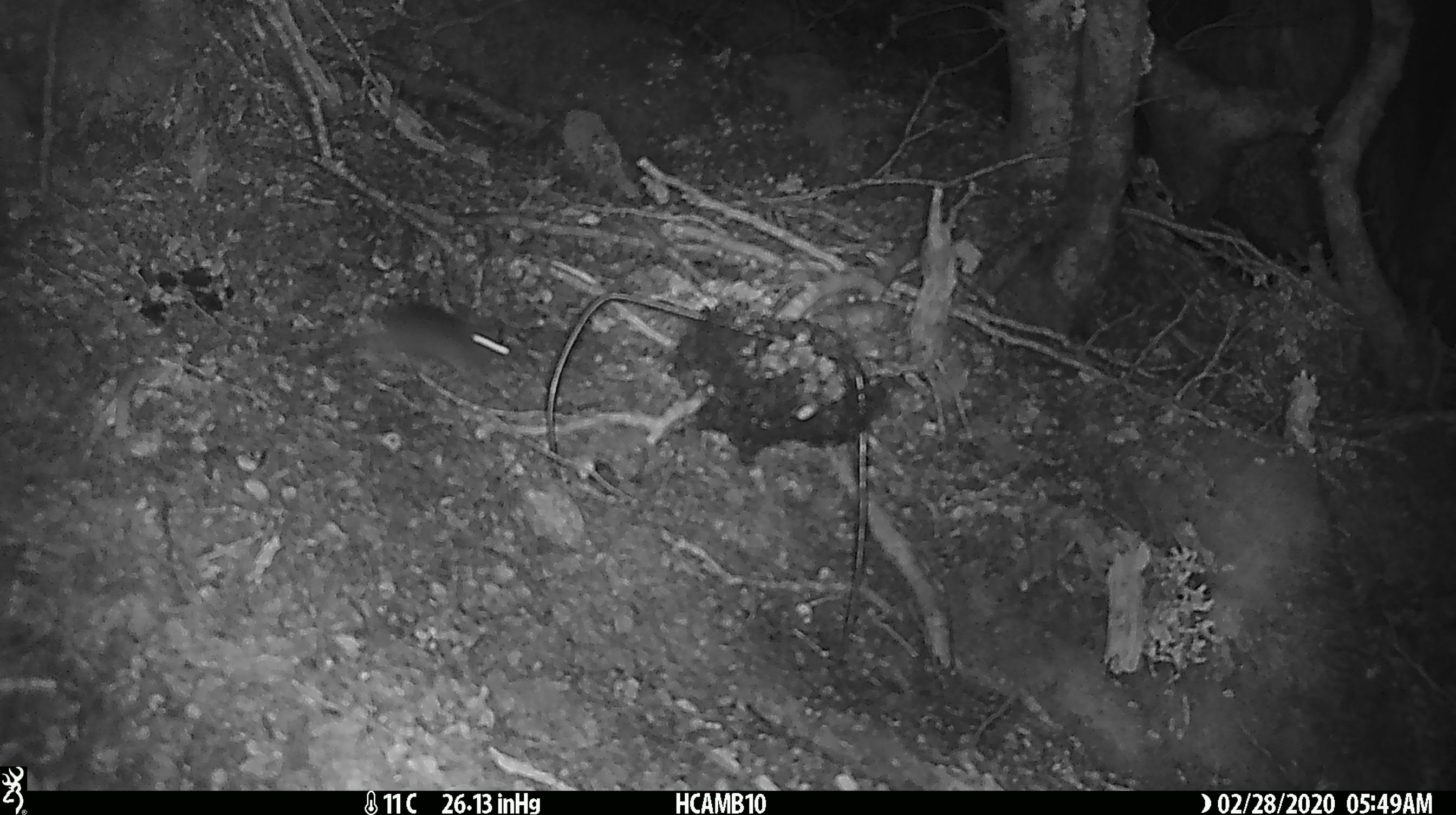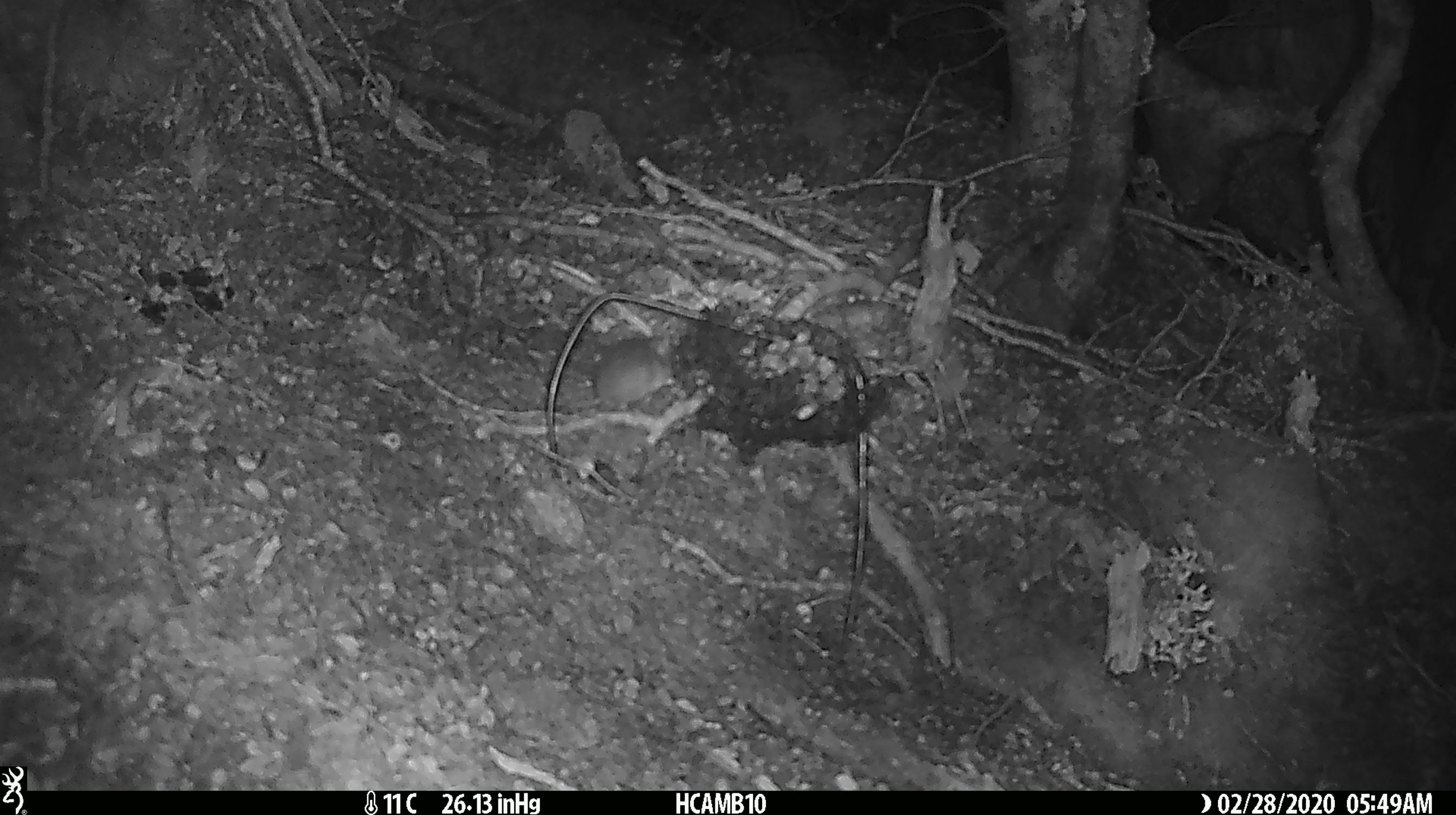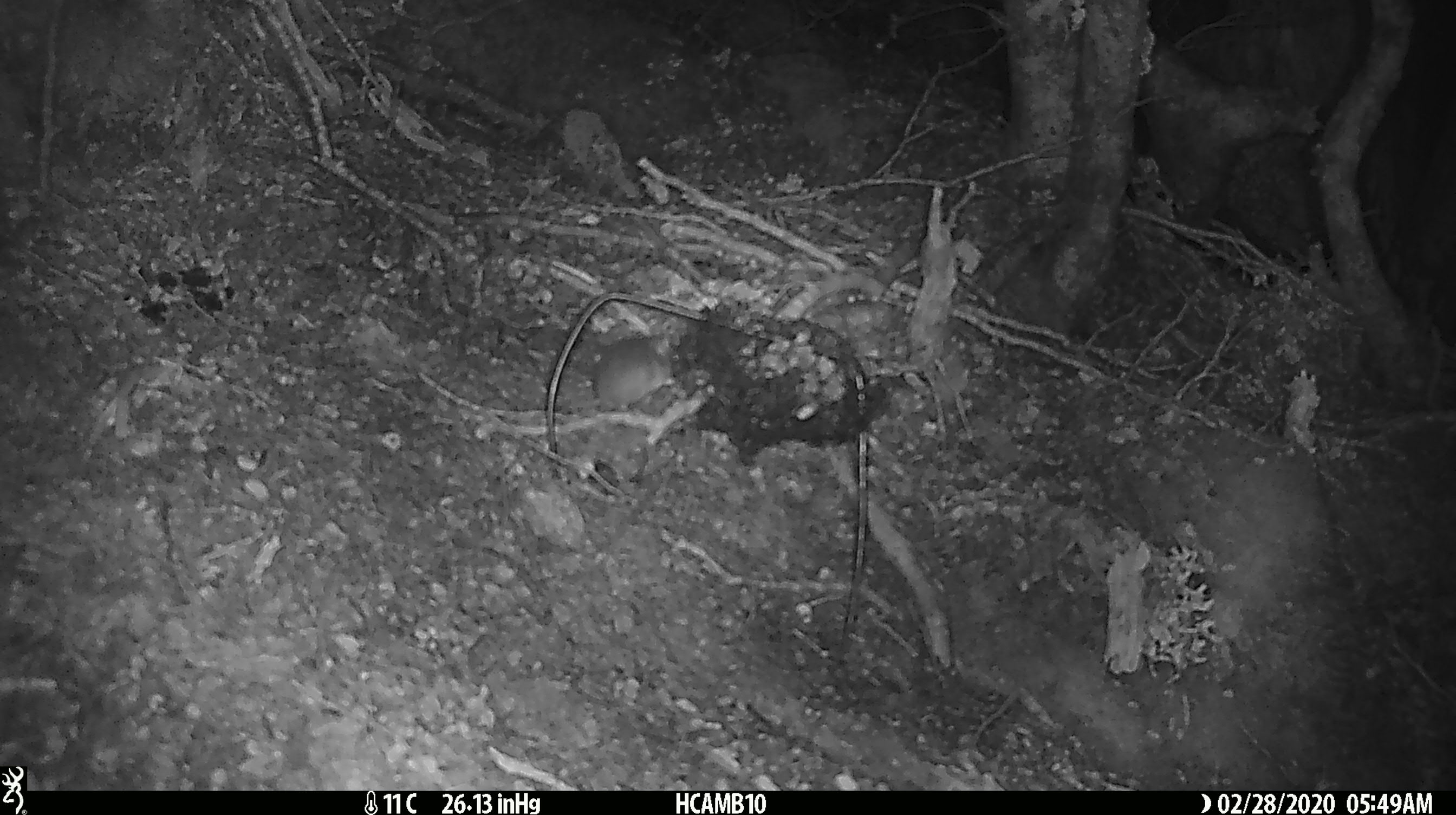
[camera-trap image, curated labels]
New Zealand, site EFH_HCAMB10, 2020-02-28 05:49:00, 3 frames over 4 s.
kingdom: Animalia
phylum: Chordata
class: Mammalia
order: Rodentia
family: Muridae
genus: Mus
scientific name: Mus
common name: mouse